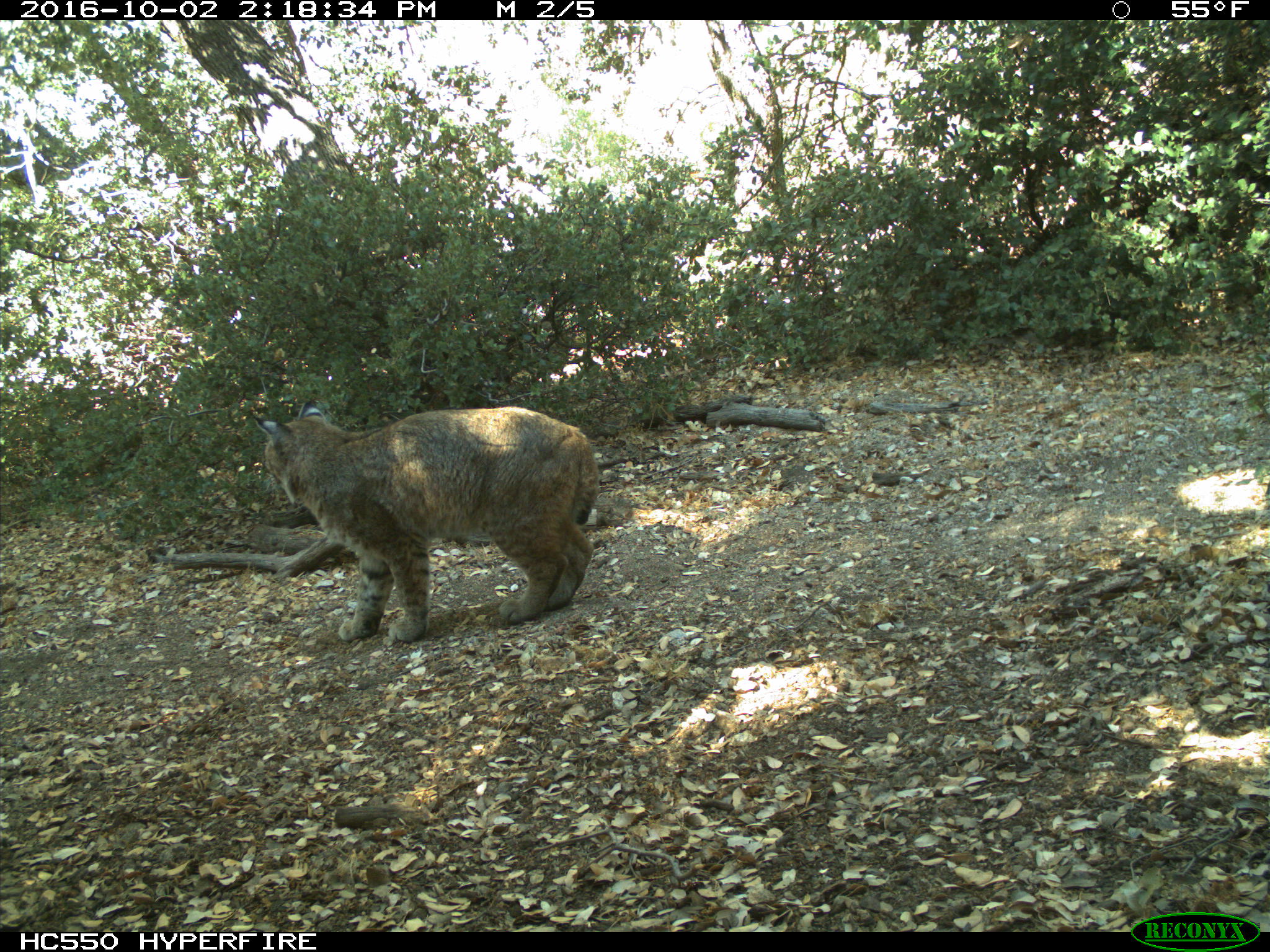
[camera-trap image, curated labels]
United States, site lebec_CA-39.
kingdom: Animalia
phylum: Chordata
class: Mammalia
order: Carnivora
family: Felidae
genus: Lynx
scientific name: Lynx rufus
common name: bobcat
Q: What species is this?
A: Lynx rufus (bobcat).